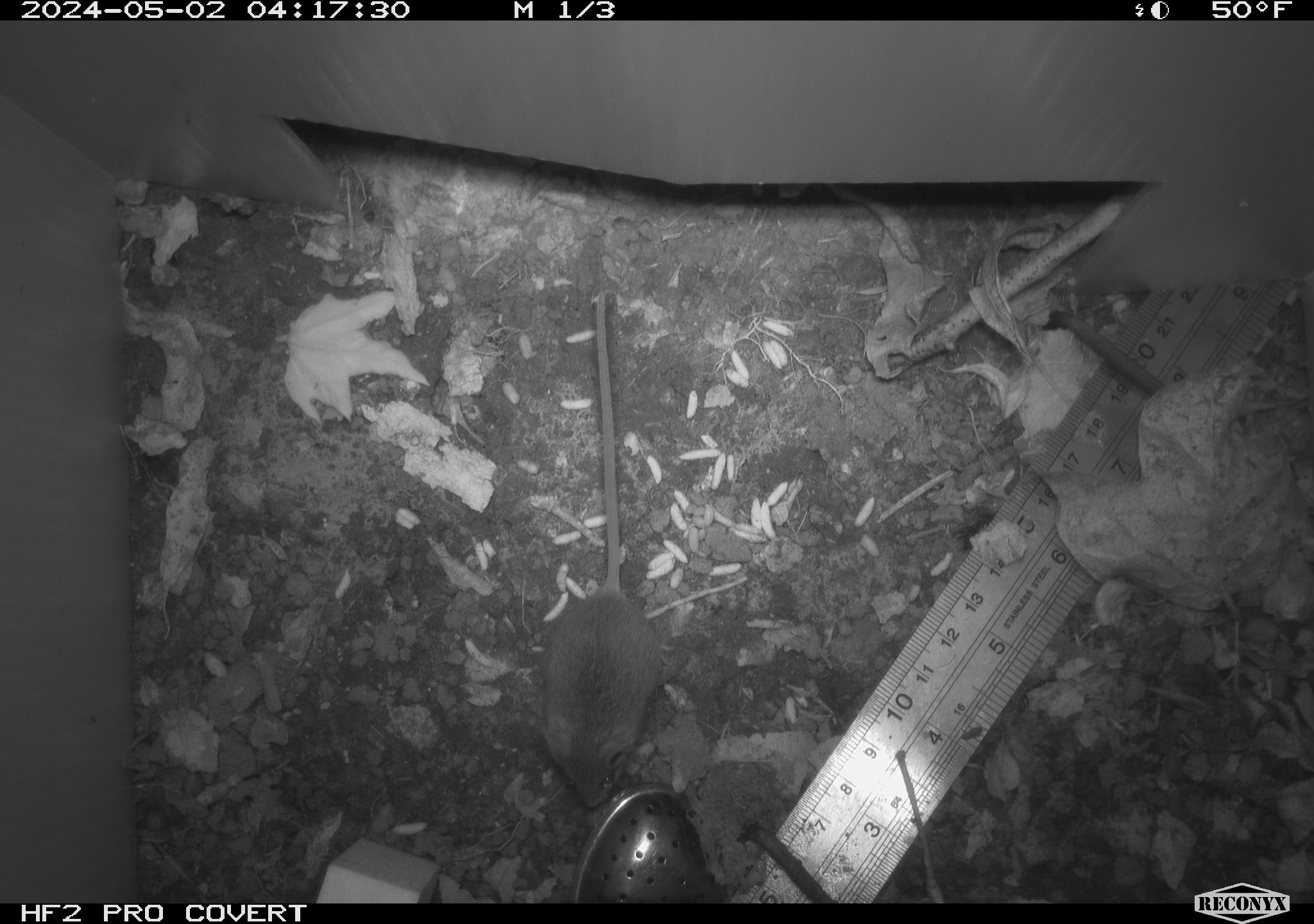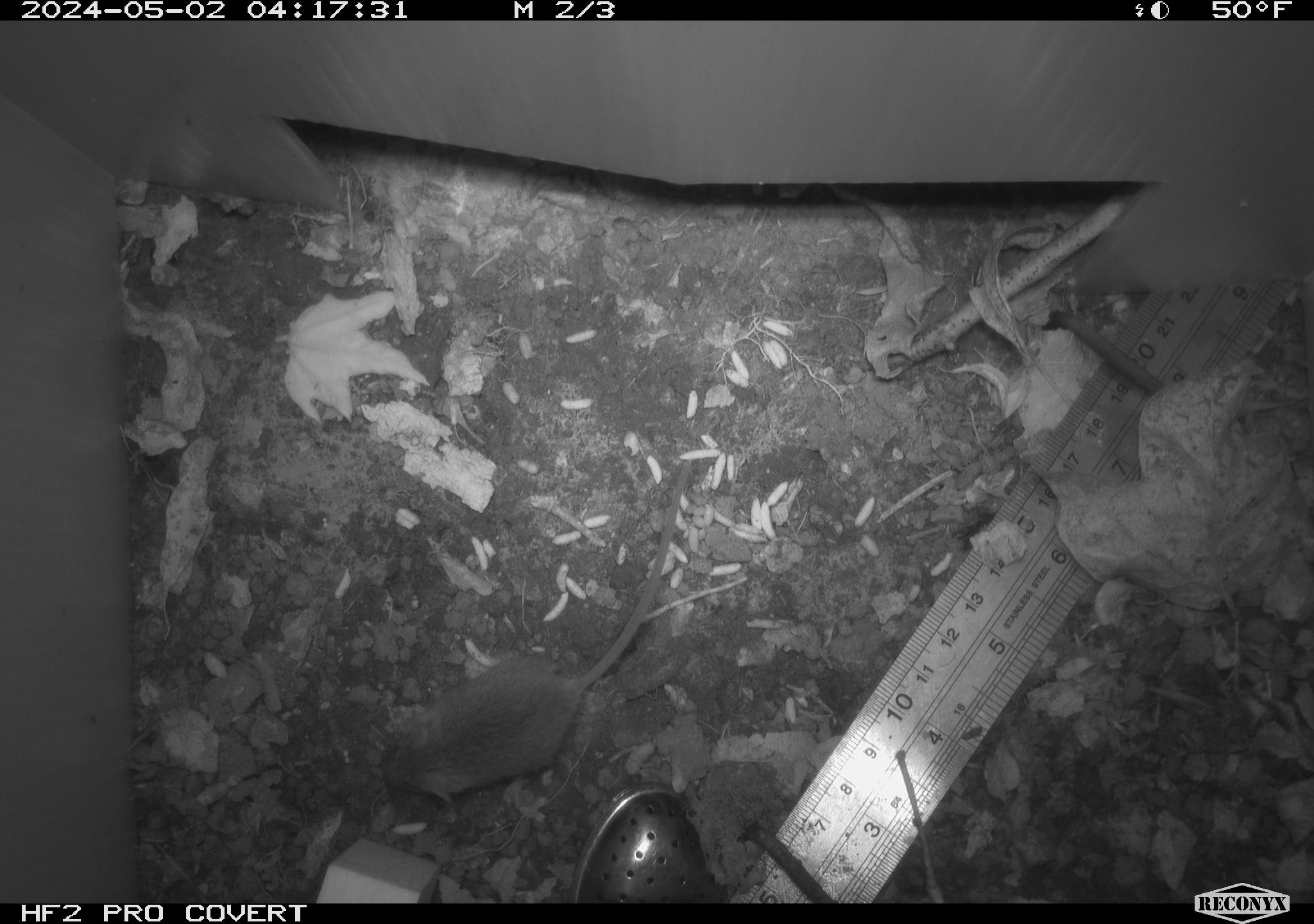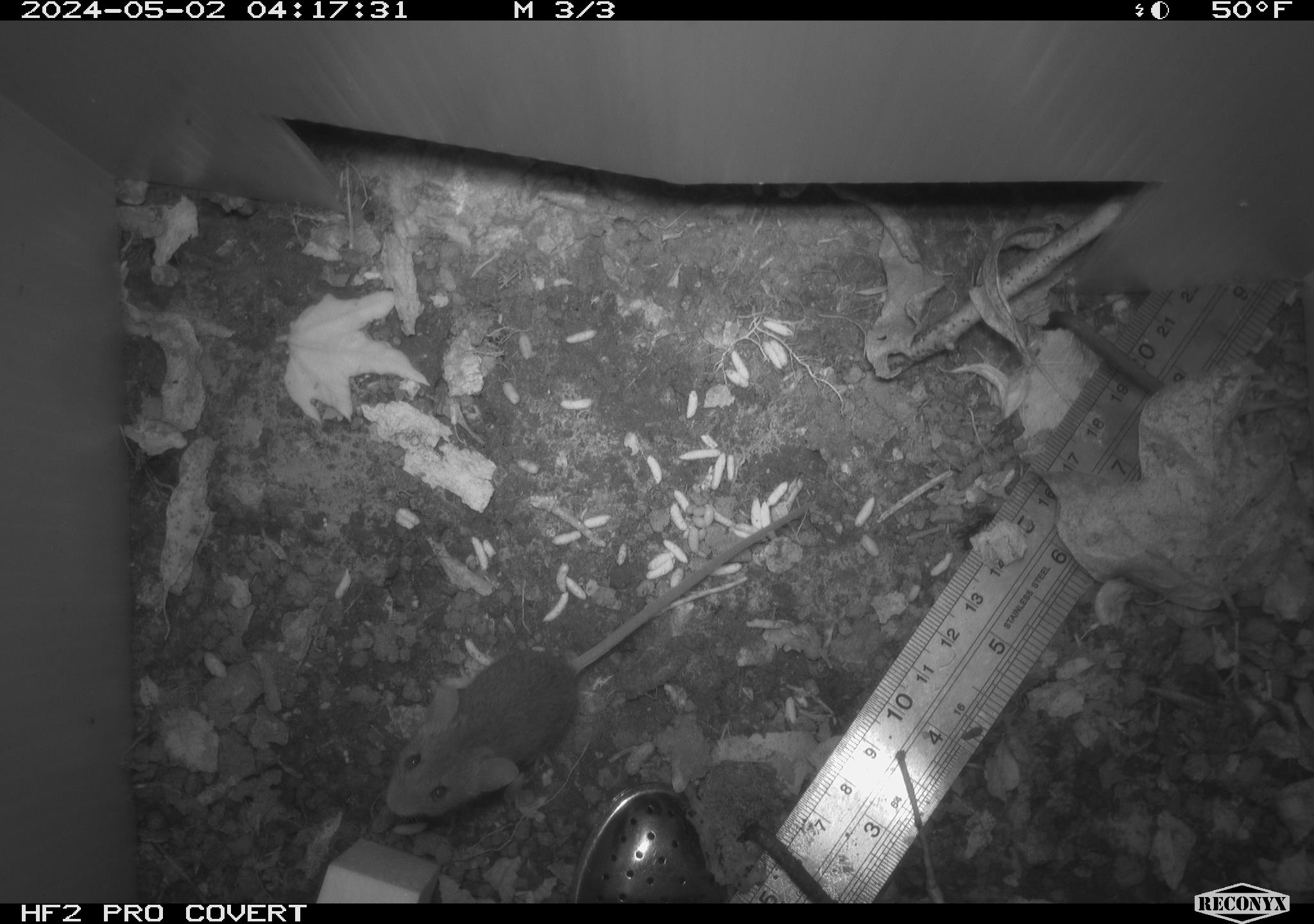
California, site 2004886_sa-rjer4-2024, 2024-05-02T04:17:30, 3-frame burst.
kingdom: Animalia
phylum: Chordata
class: Mammalia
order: Rodentia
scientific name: Rodentia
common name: mouse species